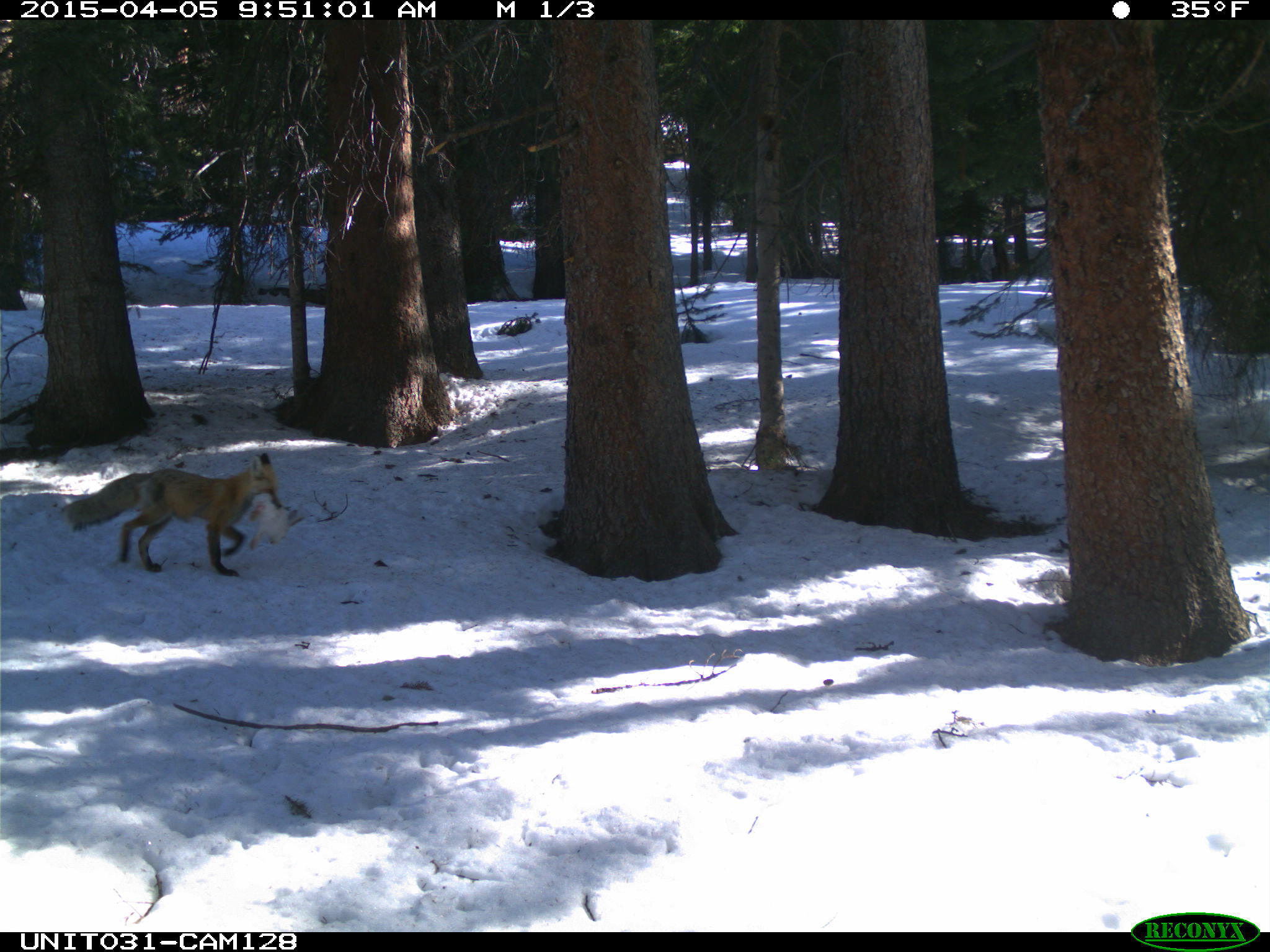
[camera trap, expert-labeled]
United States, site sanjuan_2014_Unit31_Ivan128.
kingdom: Animalia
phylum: Chordata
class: Mammalia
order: Lagomorpha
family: Leporidae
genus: Lepus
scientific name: Lepus americanus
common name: snowshoe hare